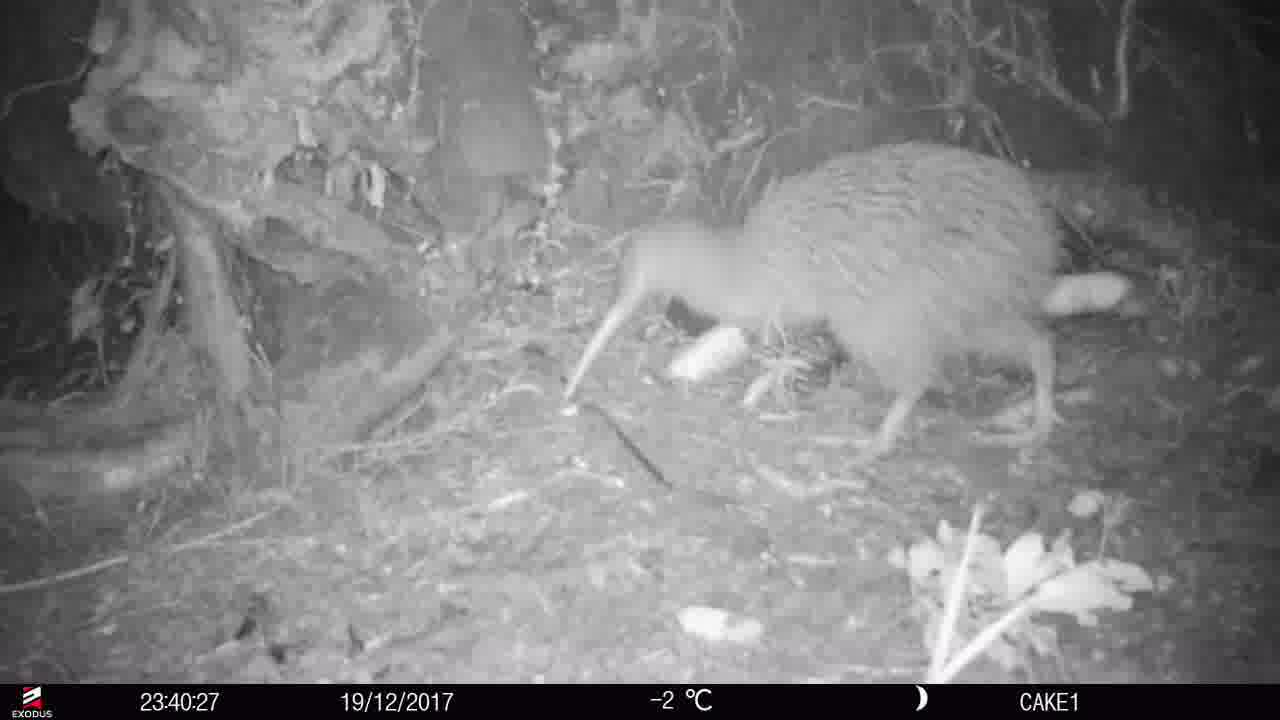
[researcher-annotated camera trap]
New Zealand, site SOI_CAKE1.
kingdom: Animalia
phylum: Chordata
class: Aves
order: Apterygiformes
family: Apterygidae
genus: Apteryx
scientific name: Apteryx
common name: kiwi